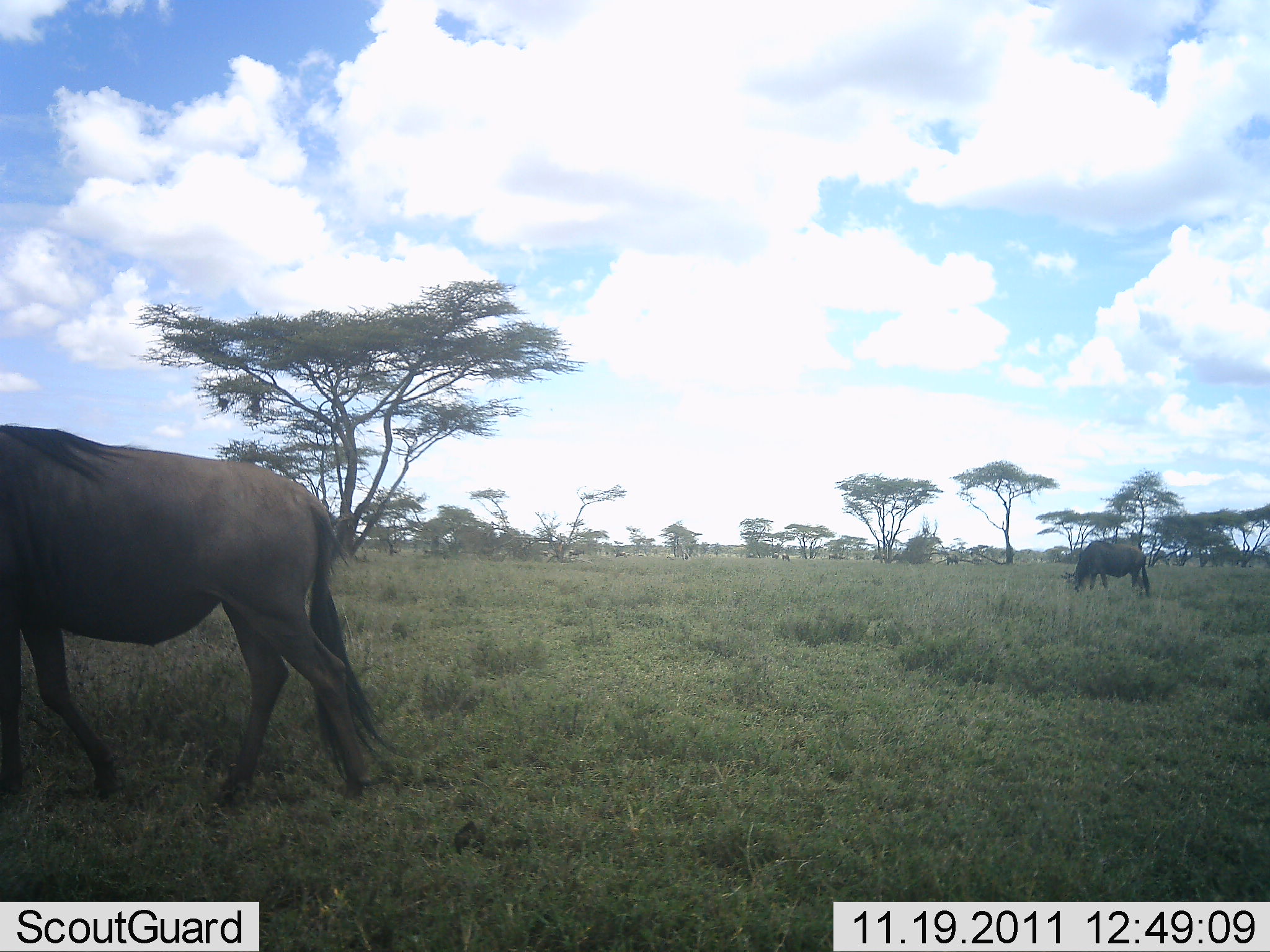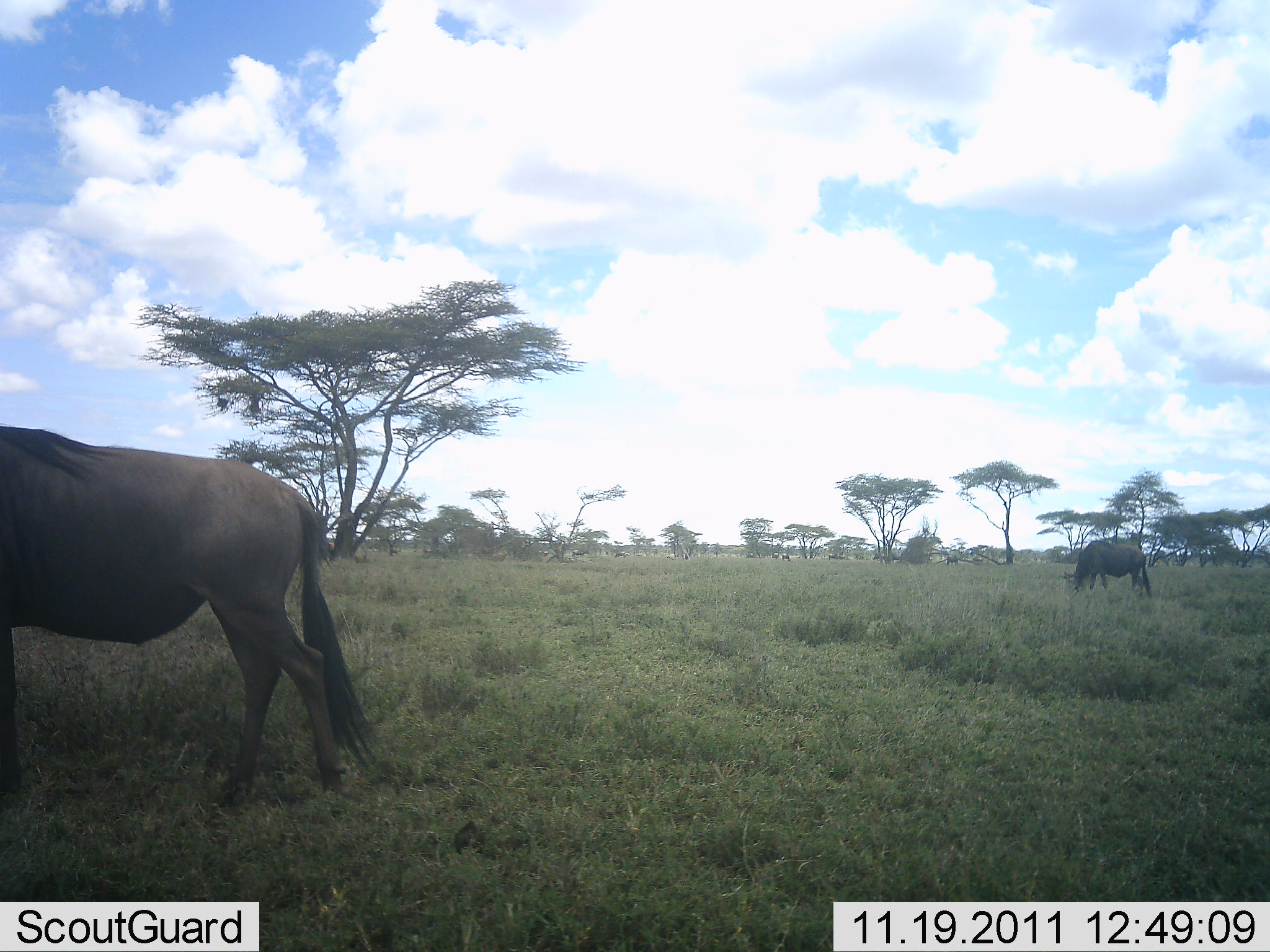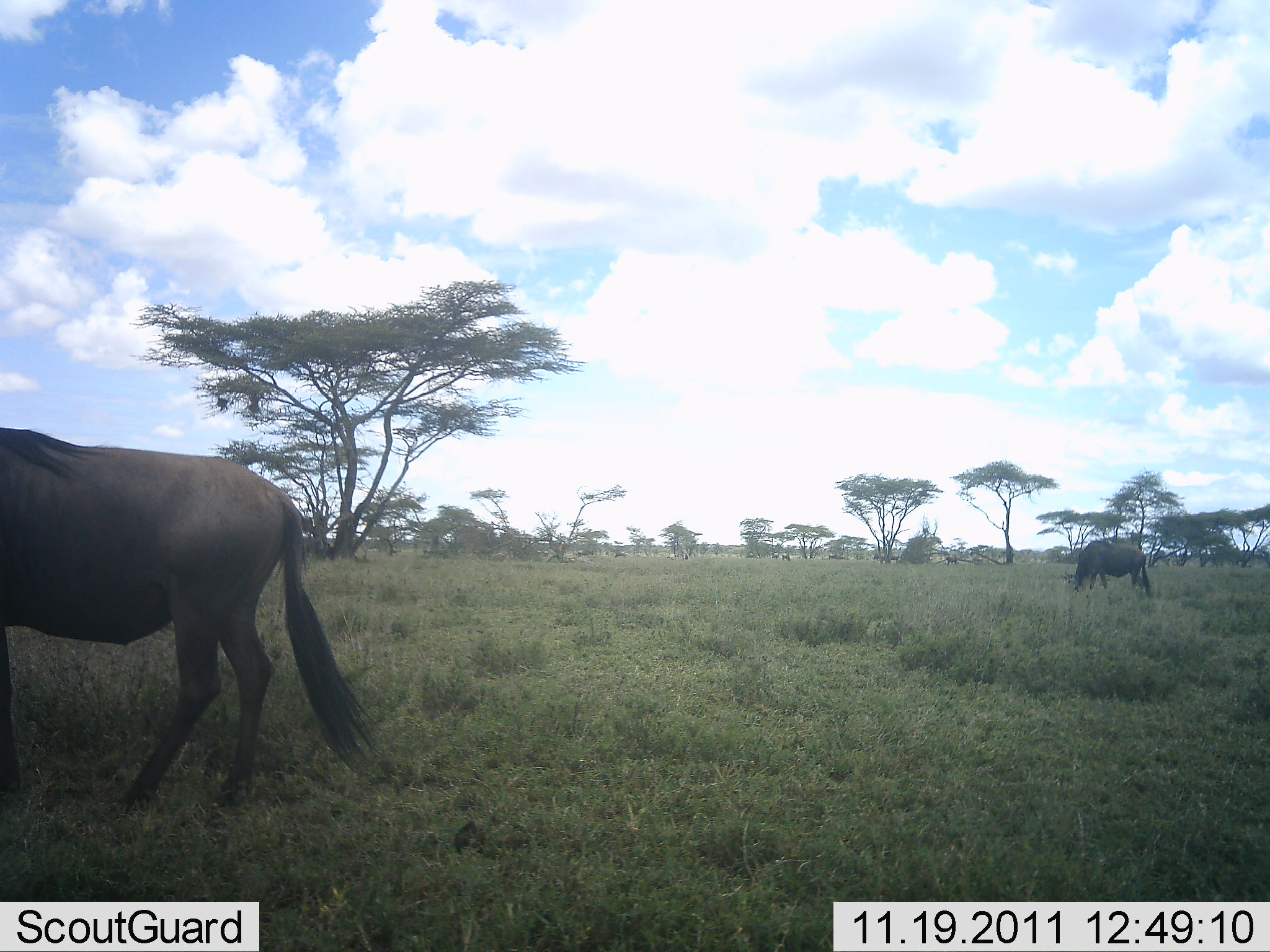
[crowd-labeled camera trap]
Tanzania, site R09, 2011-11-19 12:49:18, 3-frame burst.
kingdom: Animalia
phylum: Chordata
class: Mammalia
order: Artiodactyla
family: Bovidae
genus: Connochaetes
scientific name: Connochaetes taurinus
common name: blue wildebeest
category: wildebeest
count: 2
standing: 50%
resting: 0%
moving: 33%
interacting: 0%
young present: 0%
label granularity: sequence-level